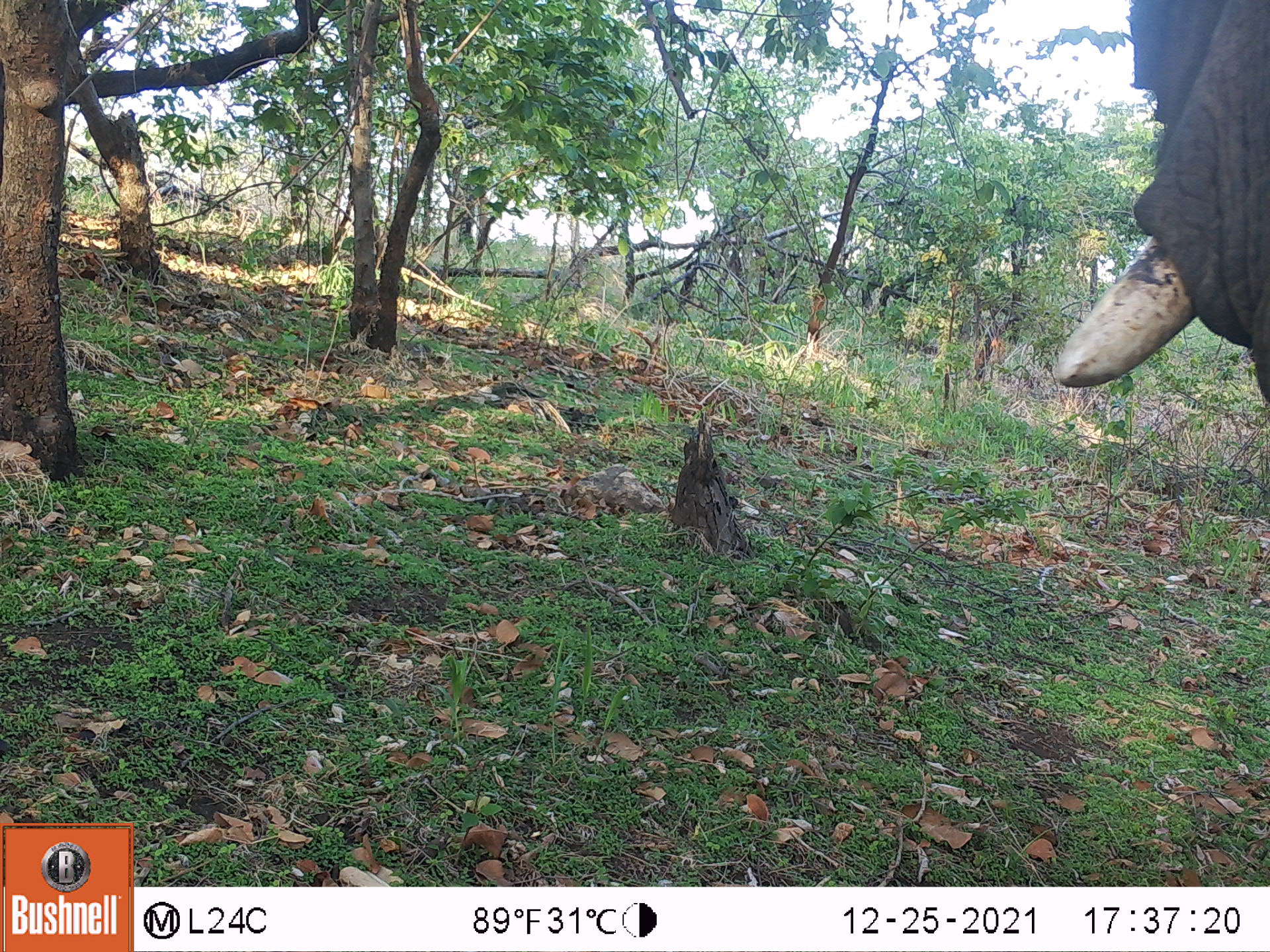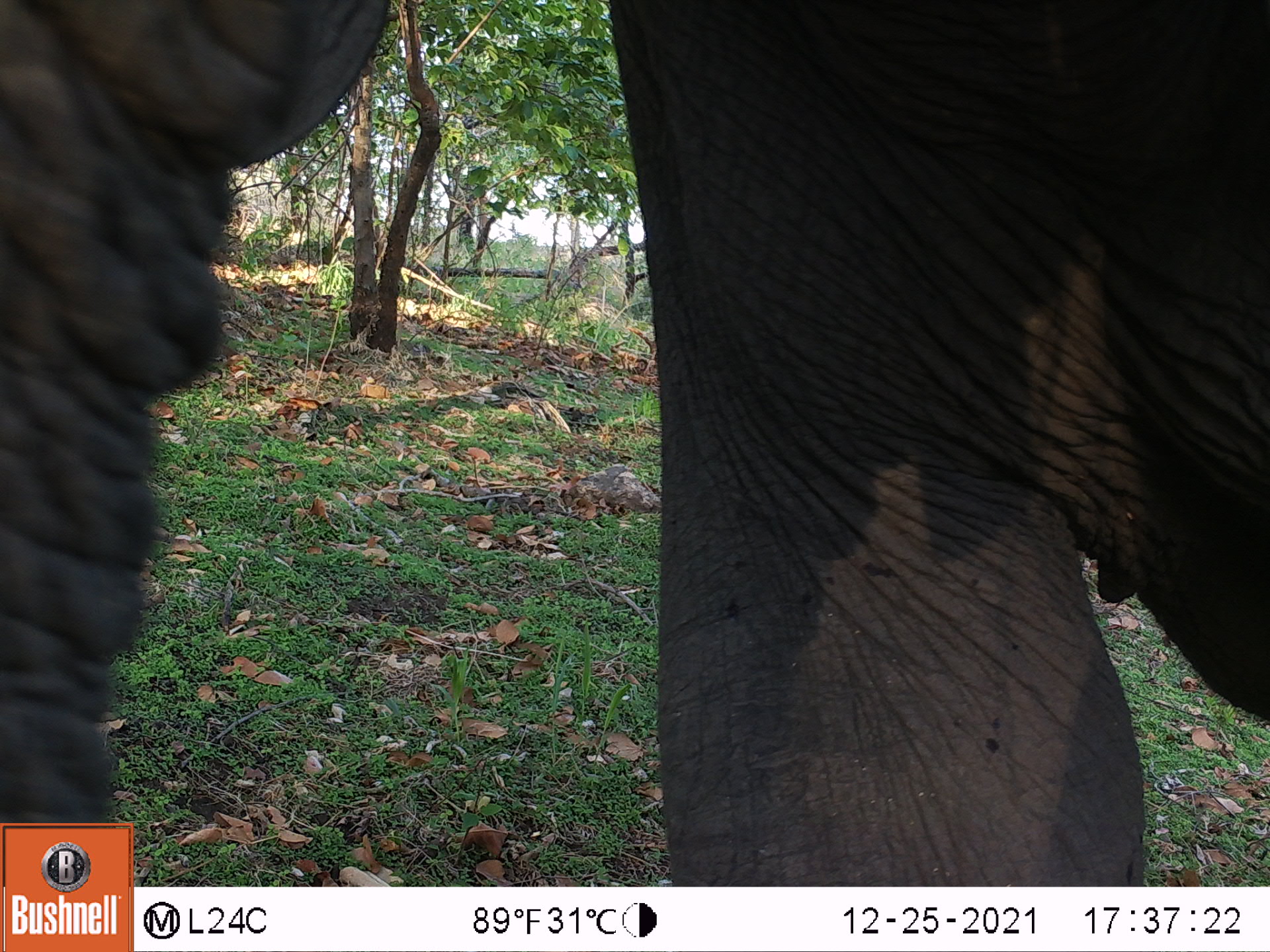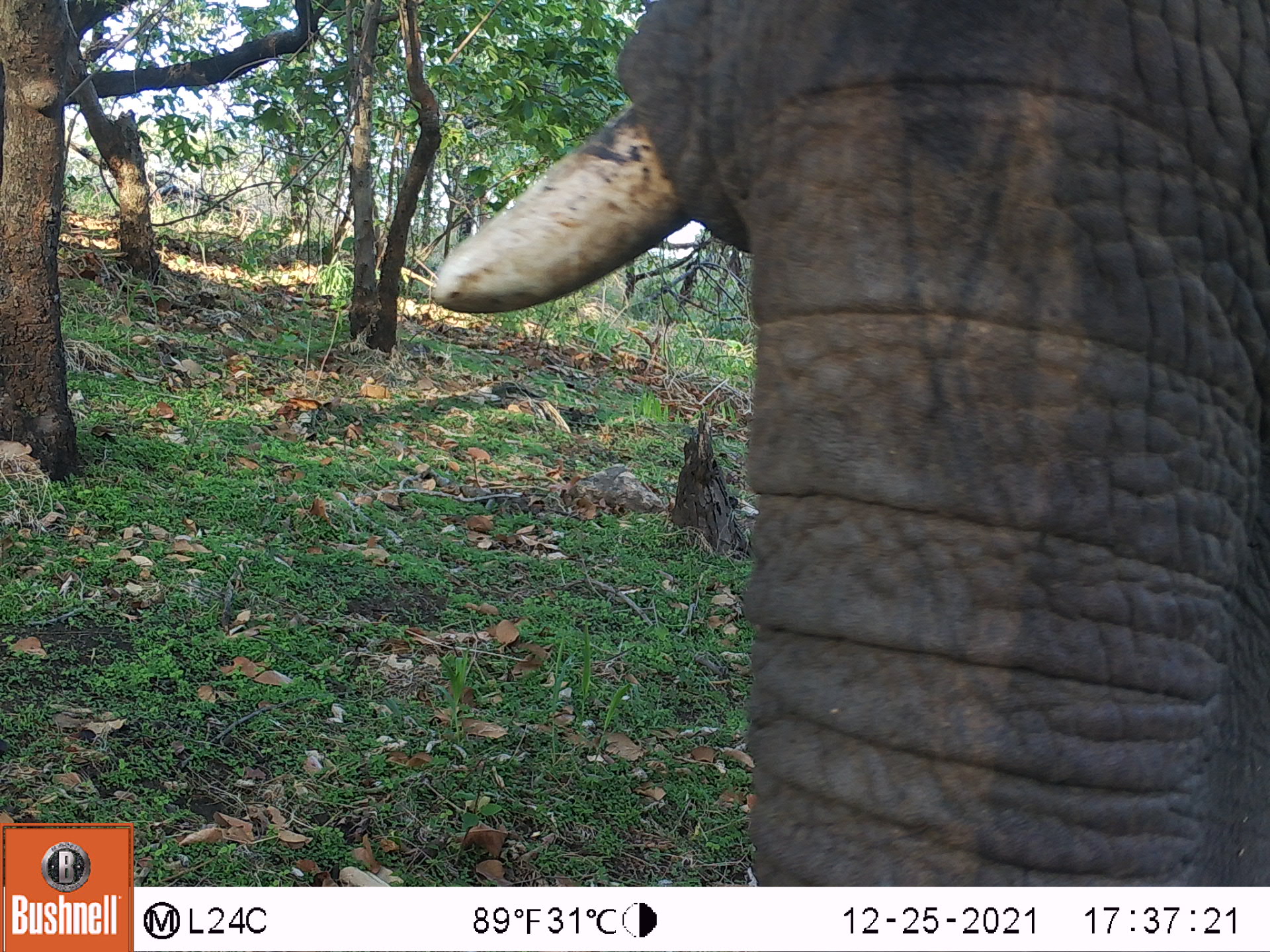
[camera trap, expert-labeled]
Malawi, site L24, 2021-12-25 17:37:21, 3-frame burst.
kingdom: Animalia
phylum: Chordata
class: Mammalia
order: Proboscidea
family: Elephantidae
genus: Loxodonta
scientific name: Loxodonta africana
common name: african savanna elephant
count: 1